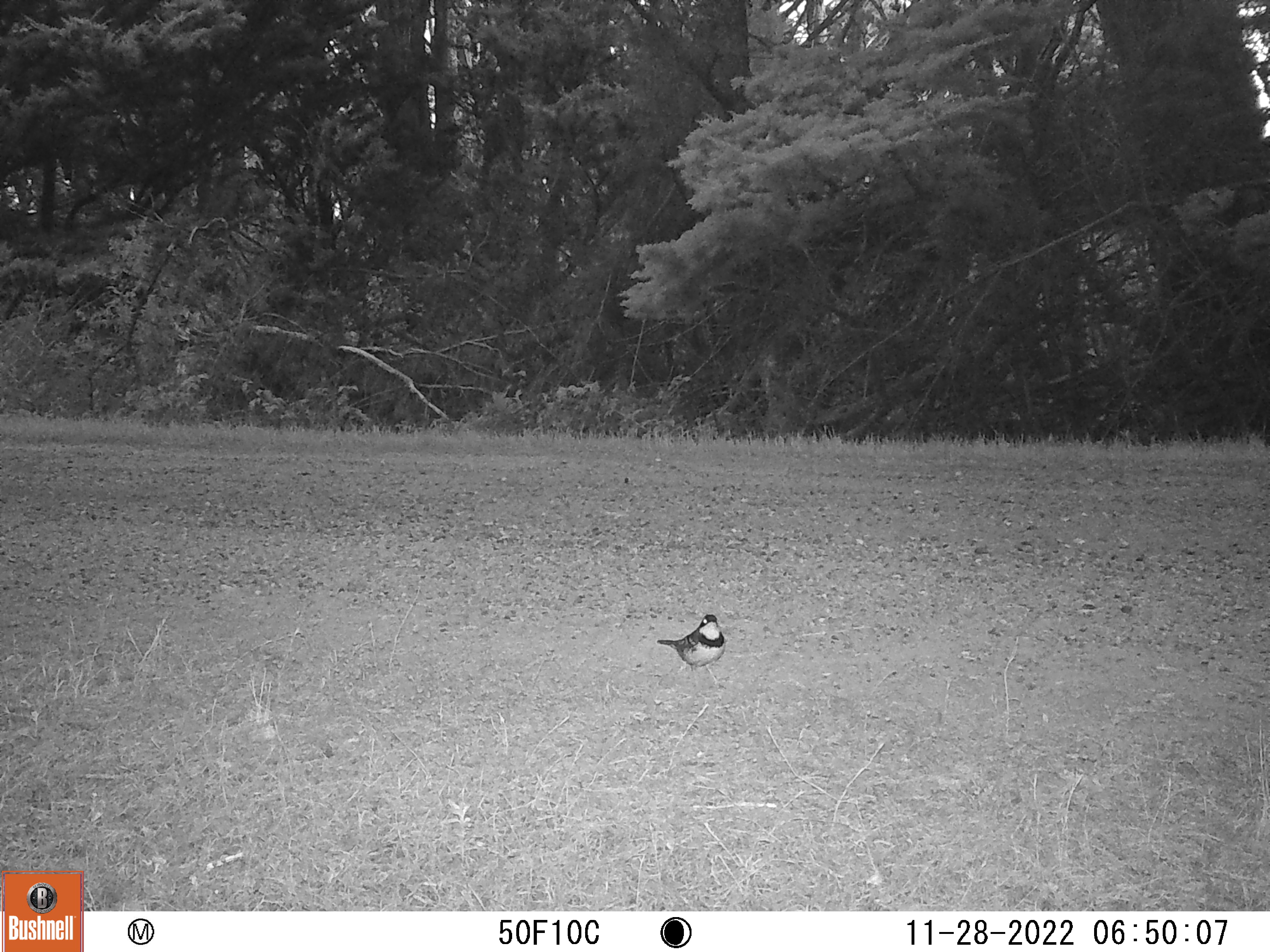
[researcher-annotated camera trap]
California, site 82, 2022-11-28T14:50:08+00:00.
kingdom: Animalia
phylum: Chordata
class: Aves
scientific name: Aves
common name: bird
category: unknown bird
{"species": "unknown bird (bird) (Aves)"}